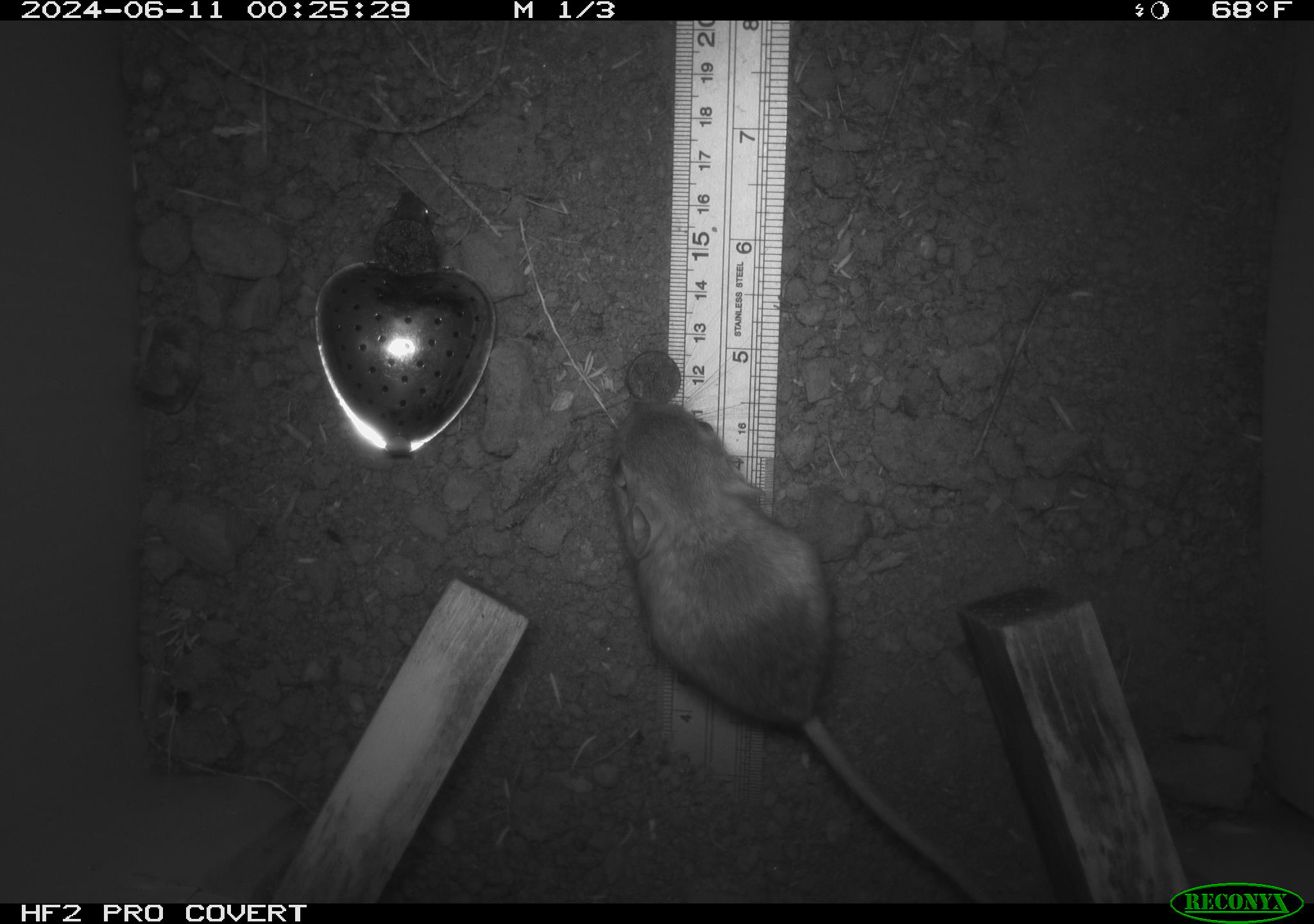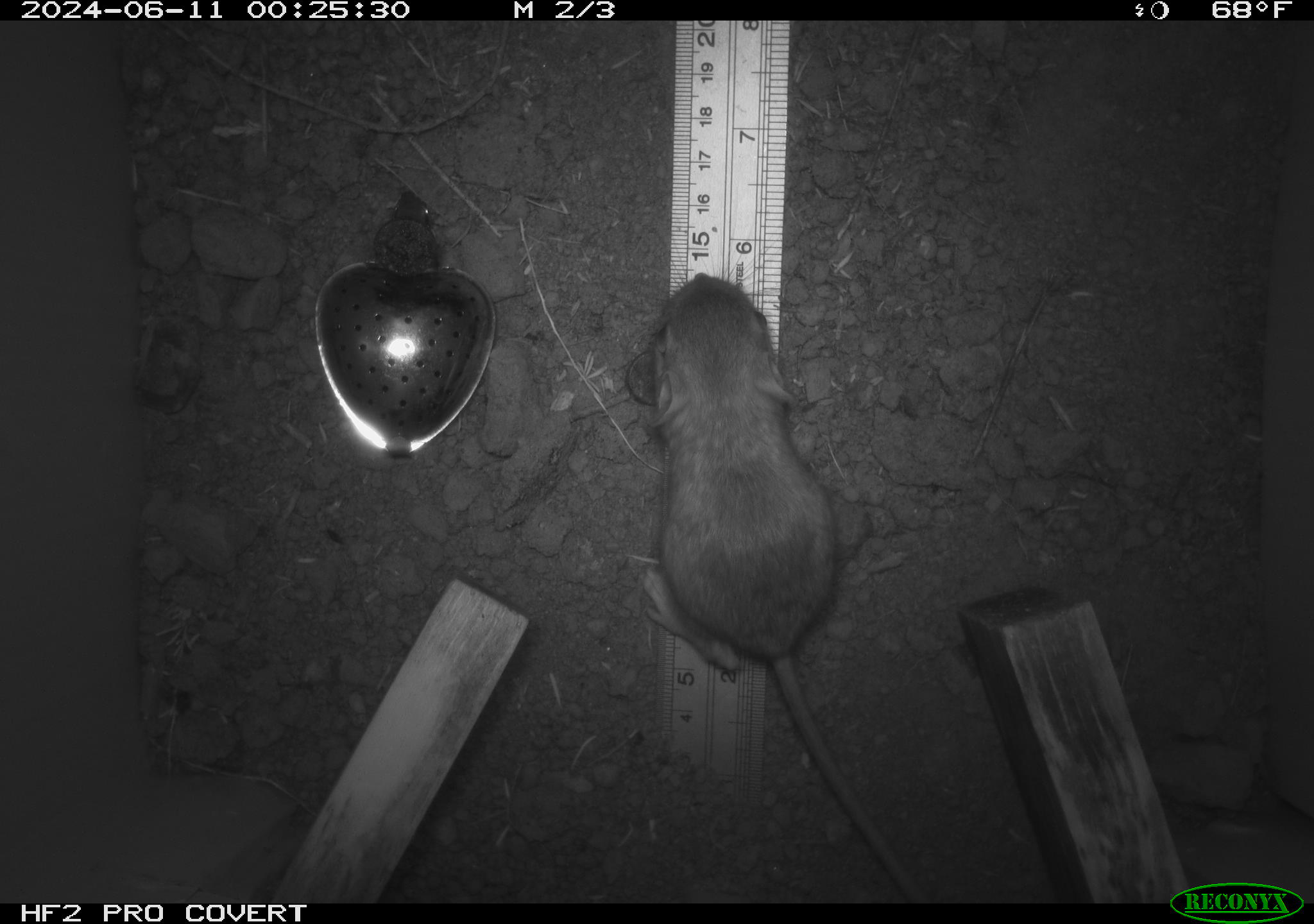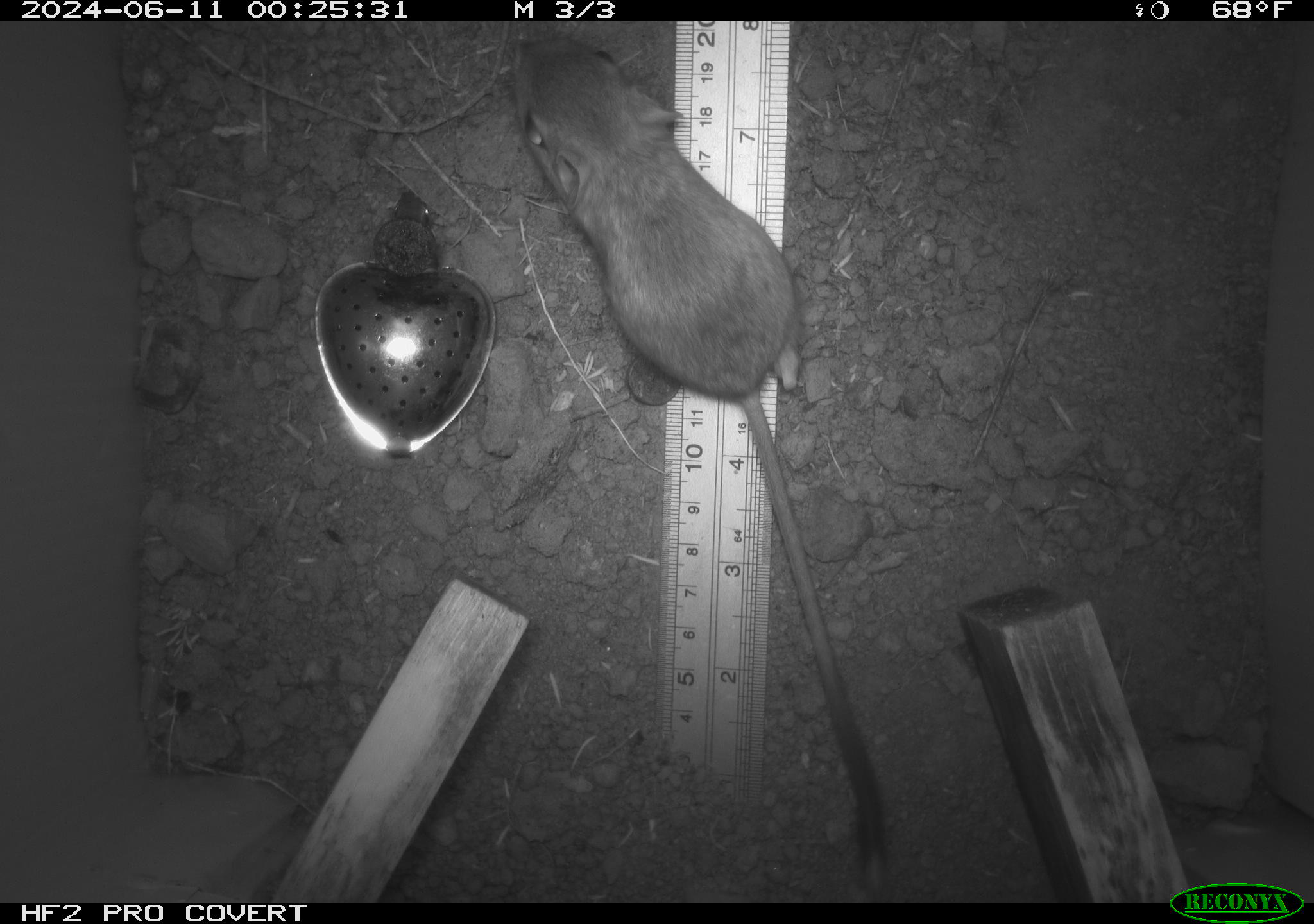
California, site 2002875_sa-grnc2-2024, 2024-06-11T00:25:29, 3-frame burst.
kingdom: Animalia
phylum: Chordata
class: Mammalia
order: Rodentia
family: Heteromyidae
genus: Dipodomys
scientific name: Dipodomys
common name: kangaroo rats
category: dipodomys species